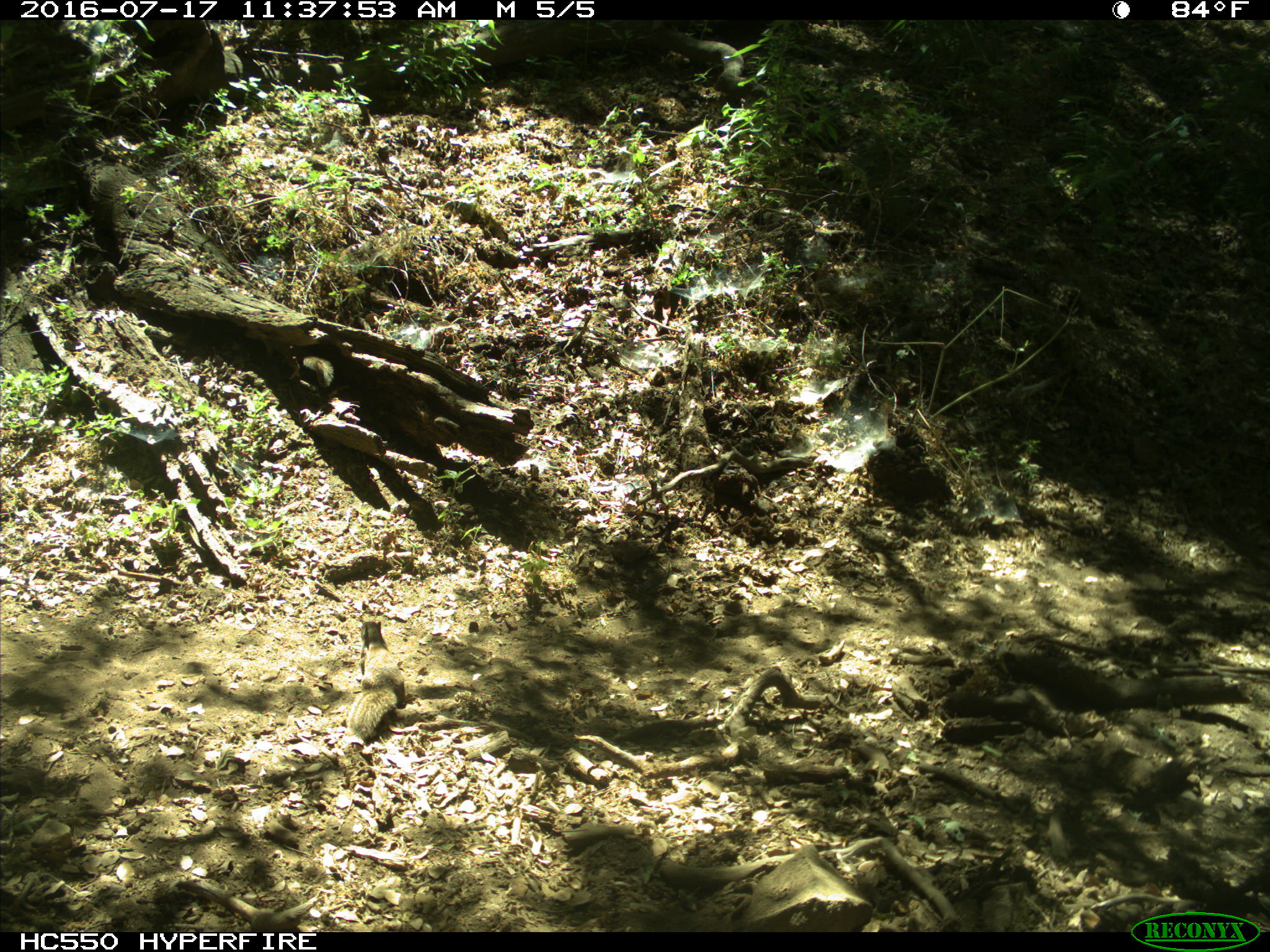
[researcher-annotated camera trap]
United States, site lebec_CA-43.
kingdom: Animalia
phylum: Chordata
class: Mammalia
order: Rodentia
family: Sciuridae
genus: Otospermophilus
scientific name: Otospermophilus beecheyi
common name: california ground squirrel